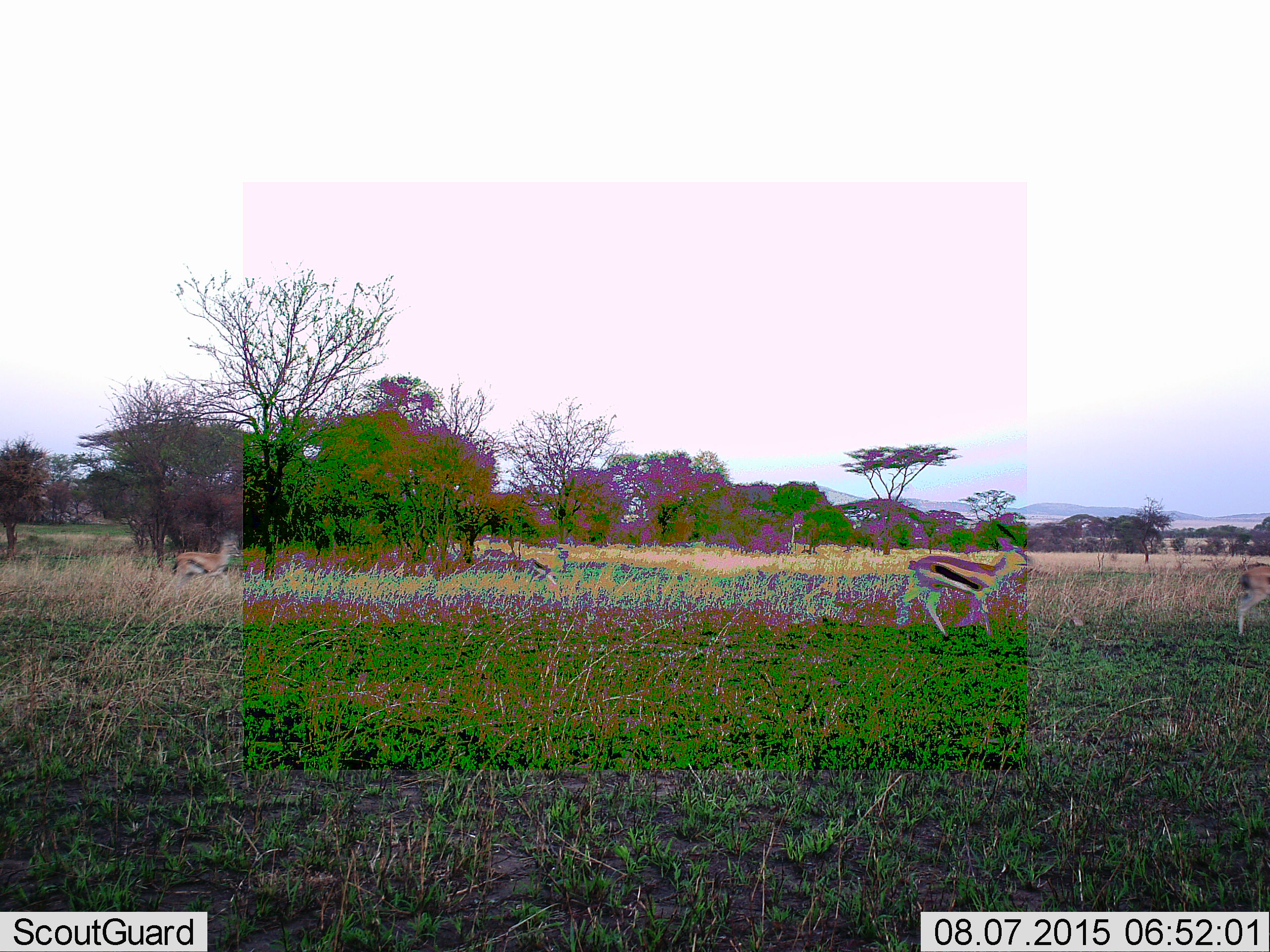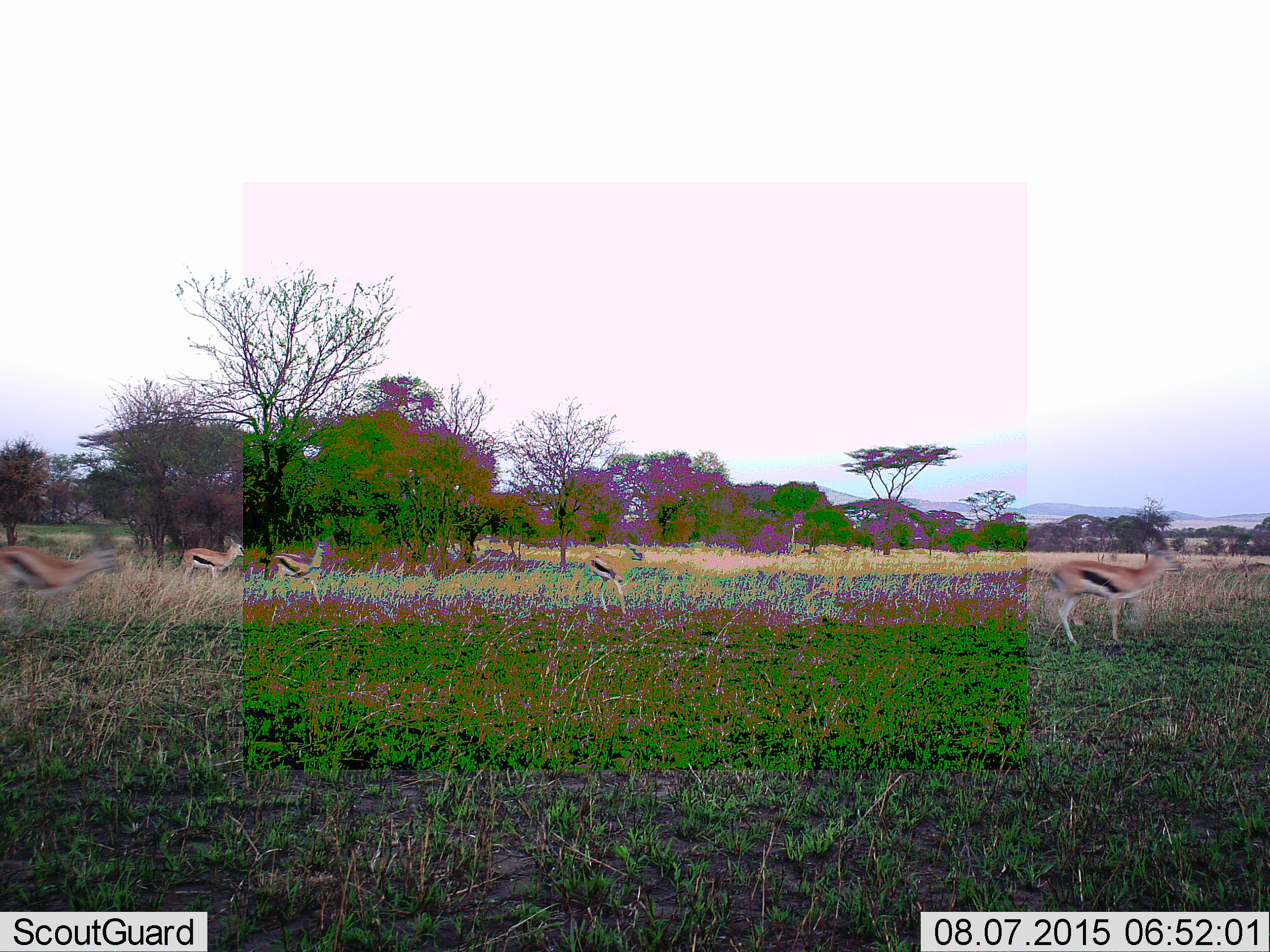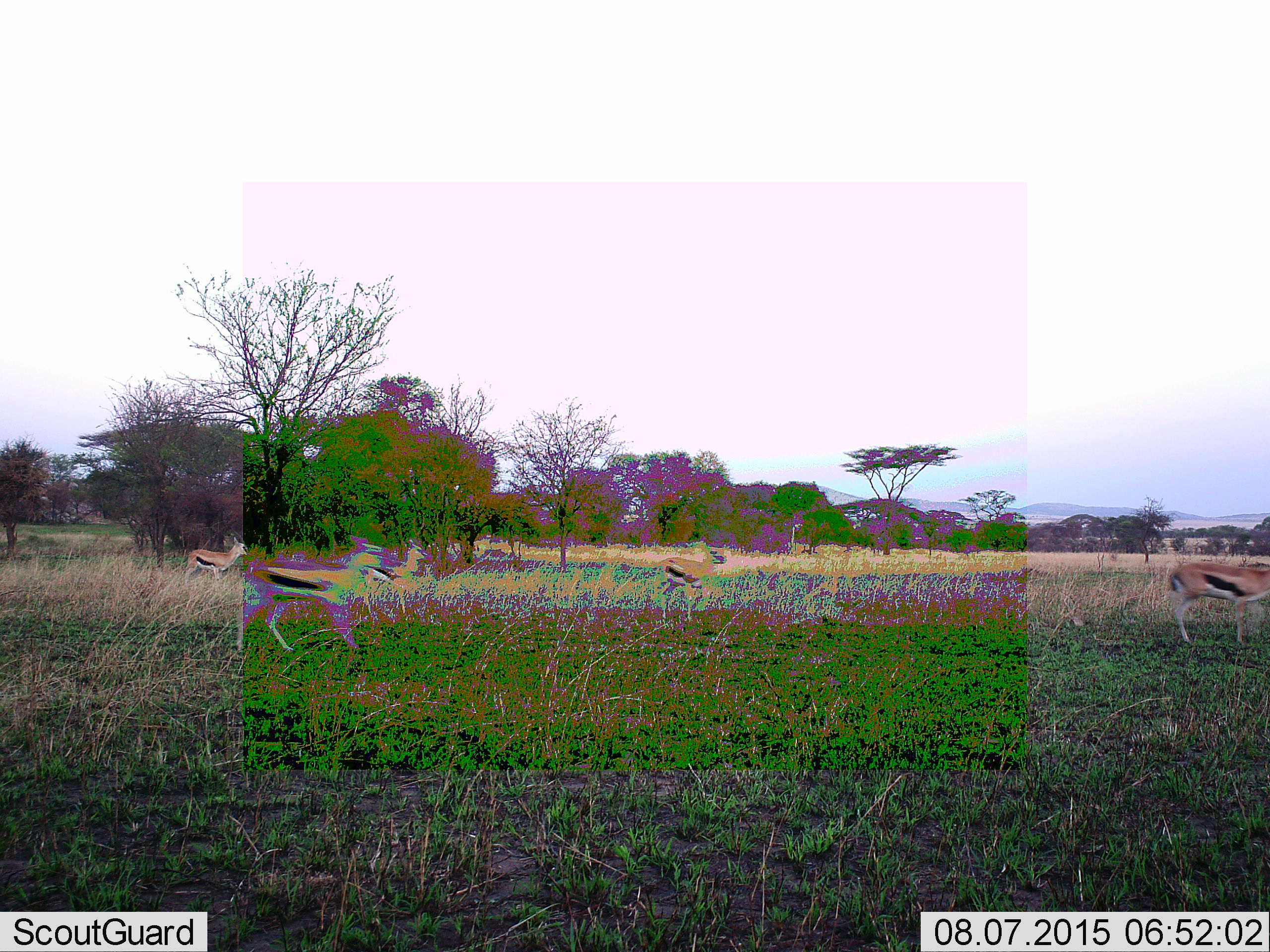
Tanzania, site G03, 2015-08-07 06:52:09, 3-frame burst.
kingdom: Animalia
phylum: Chordata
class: Mammalia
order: Artiodactyla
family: Bovidae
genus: Eudorcas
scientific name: Eudorcas thomsonii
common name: thomson's gazelle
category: gazellethomsons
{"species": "gazellethomsons (thomson's gazelle) (Eudorcas thomsonii)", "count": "6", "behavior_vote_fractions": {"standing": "18%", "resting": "0%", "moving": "94%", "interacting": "0%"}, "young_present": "12%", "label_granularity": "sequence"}